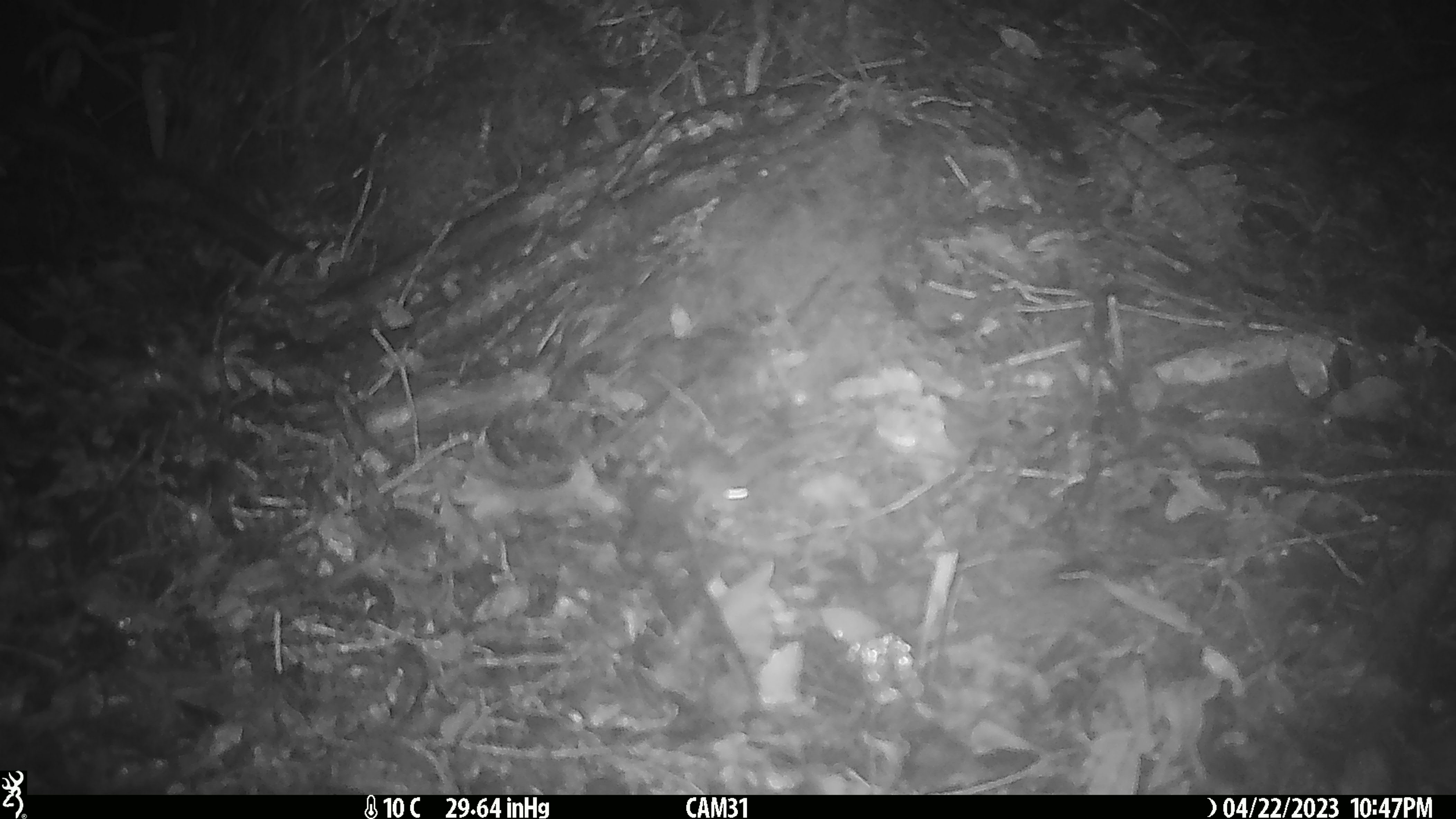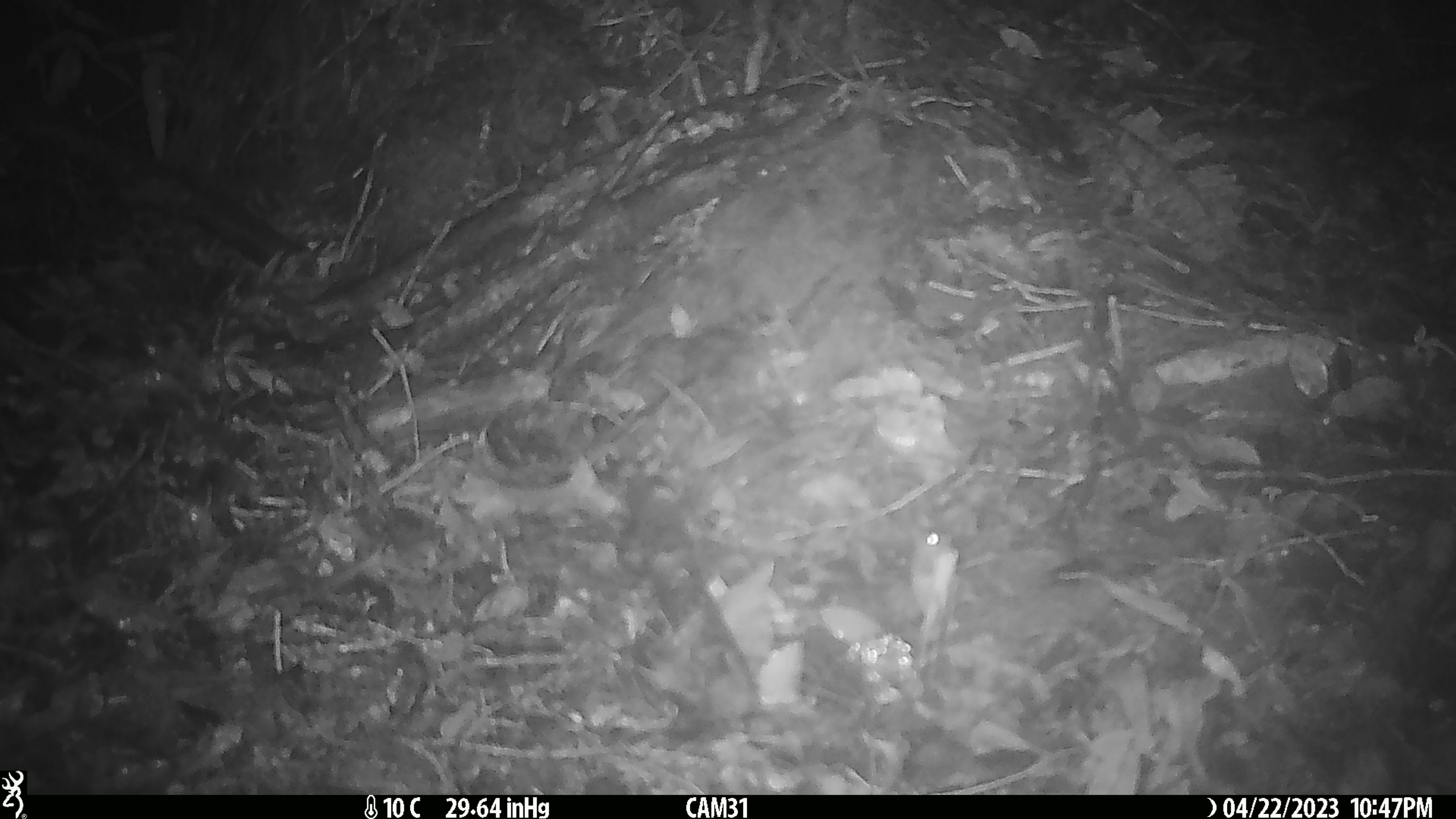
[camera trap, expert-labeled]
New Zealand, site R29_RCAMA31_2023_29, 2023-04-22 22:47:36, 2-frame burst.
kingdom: Animalia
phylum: Chordata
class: Mammalia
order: Rodentia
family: Muridae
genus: Mus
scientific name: Mus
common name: mouse